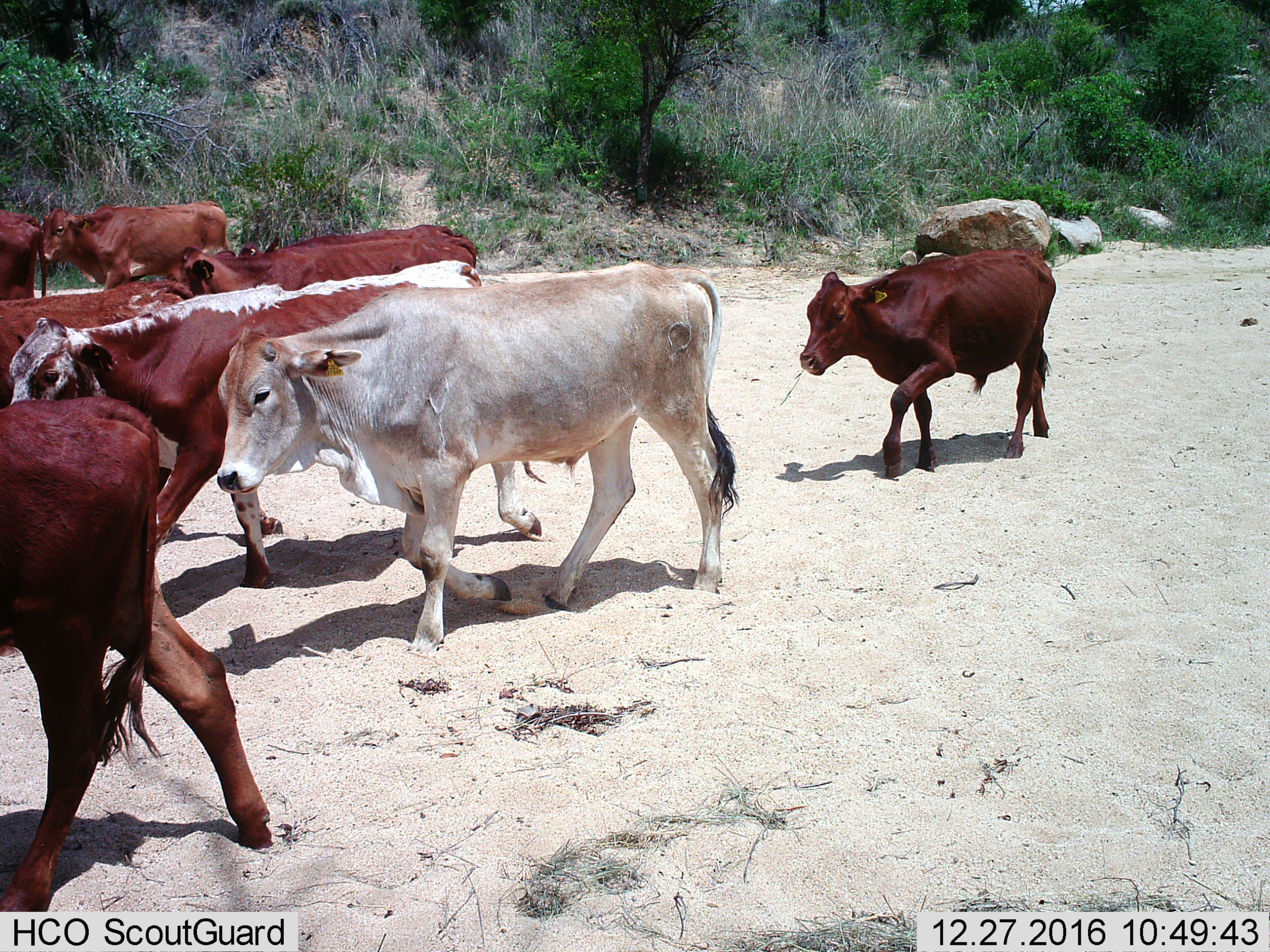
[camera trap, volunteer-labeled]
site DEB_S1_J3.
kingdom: Animalia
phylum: Chordata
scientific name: Vertebrata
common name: domestic animal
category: domesticanimal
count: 8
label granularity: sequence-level